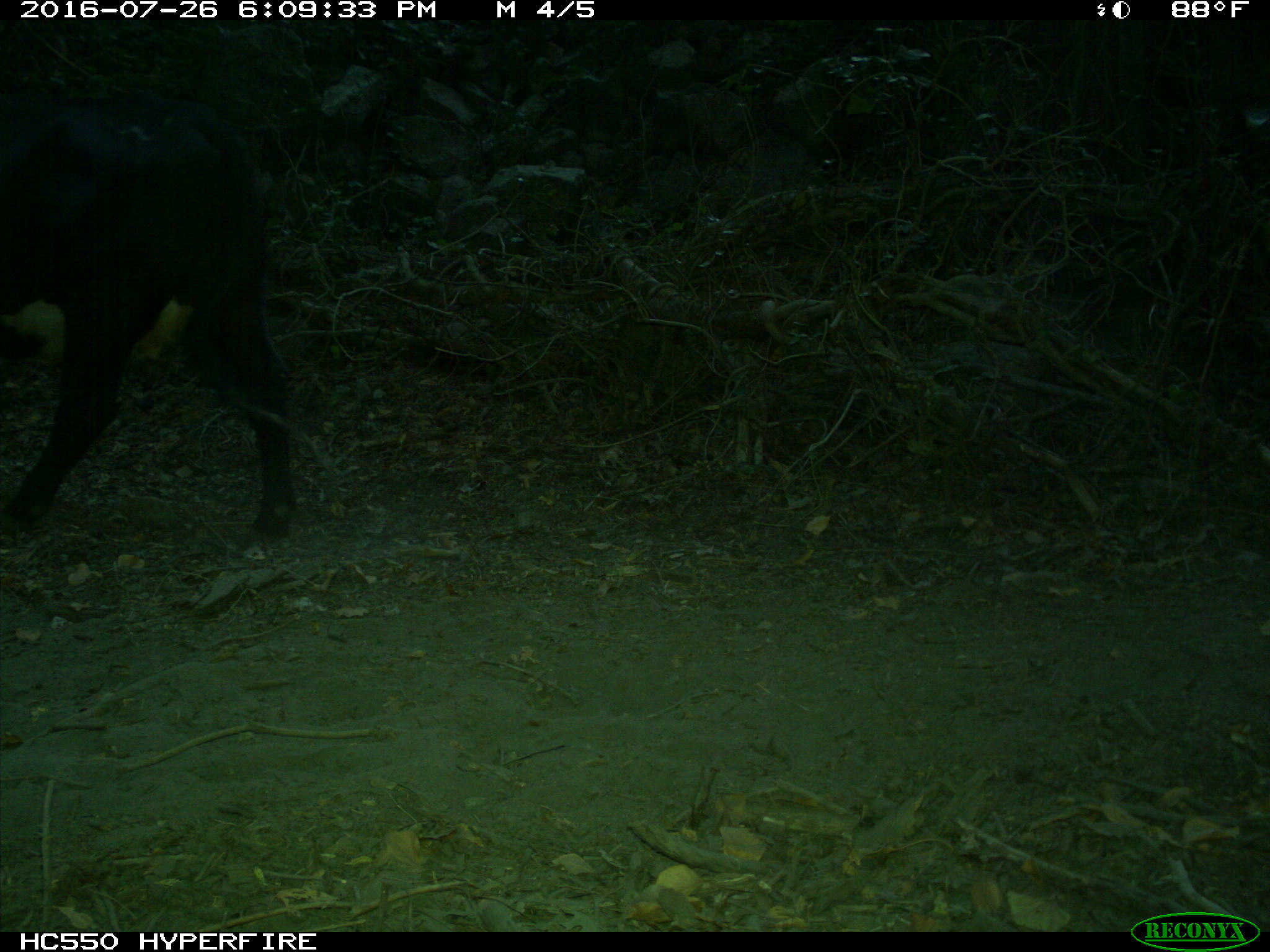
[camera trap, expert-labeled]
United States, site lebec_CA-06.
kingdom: Animalia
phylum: Chordata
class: Mammalia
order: Artiodactyla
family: Bovidae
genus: Bos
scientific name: Bos taurus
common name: domestic cow